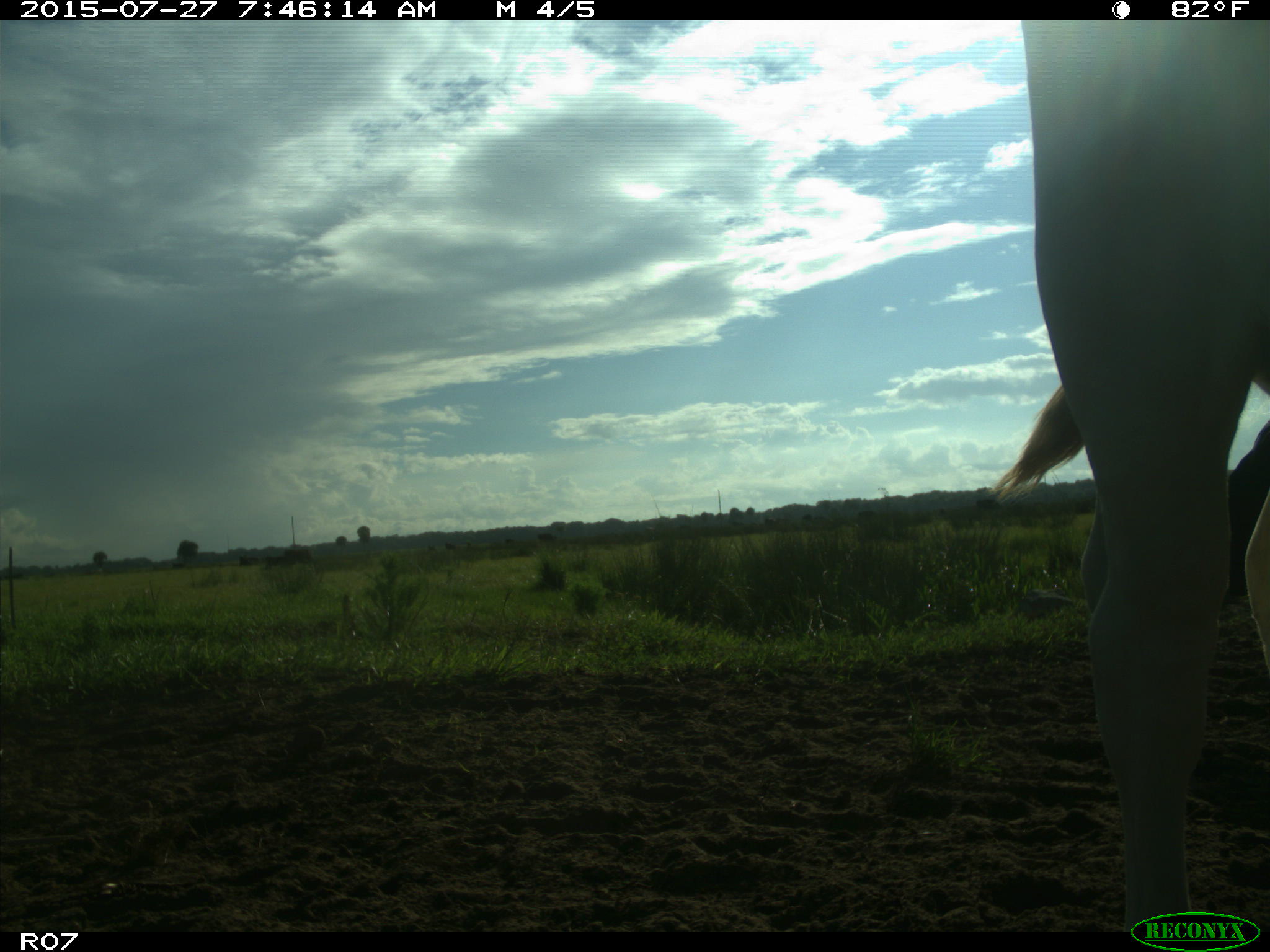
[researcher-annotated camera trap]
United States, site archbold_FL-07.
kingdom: Animalia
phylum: Chordata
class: Mammalia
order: Artiodactyla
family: Bovidae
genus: Bos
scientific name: Bos taurus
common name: domestic cow